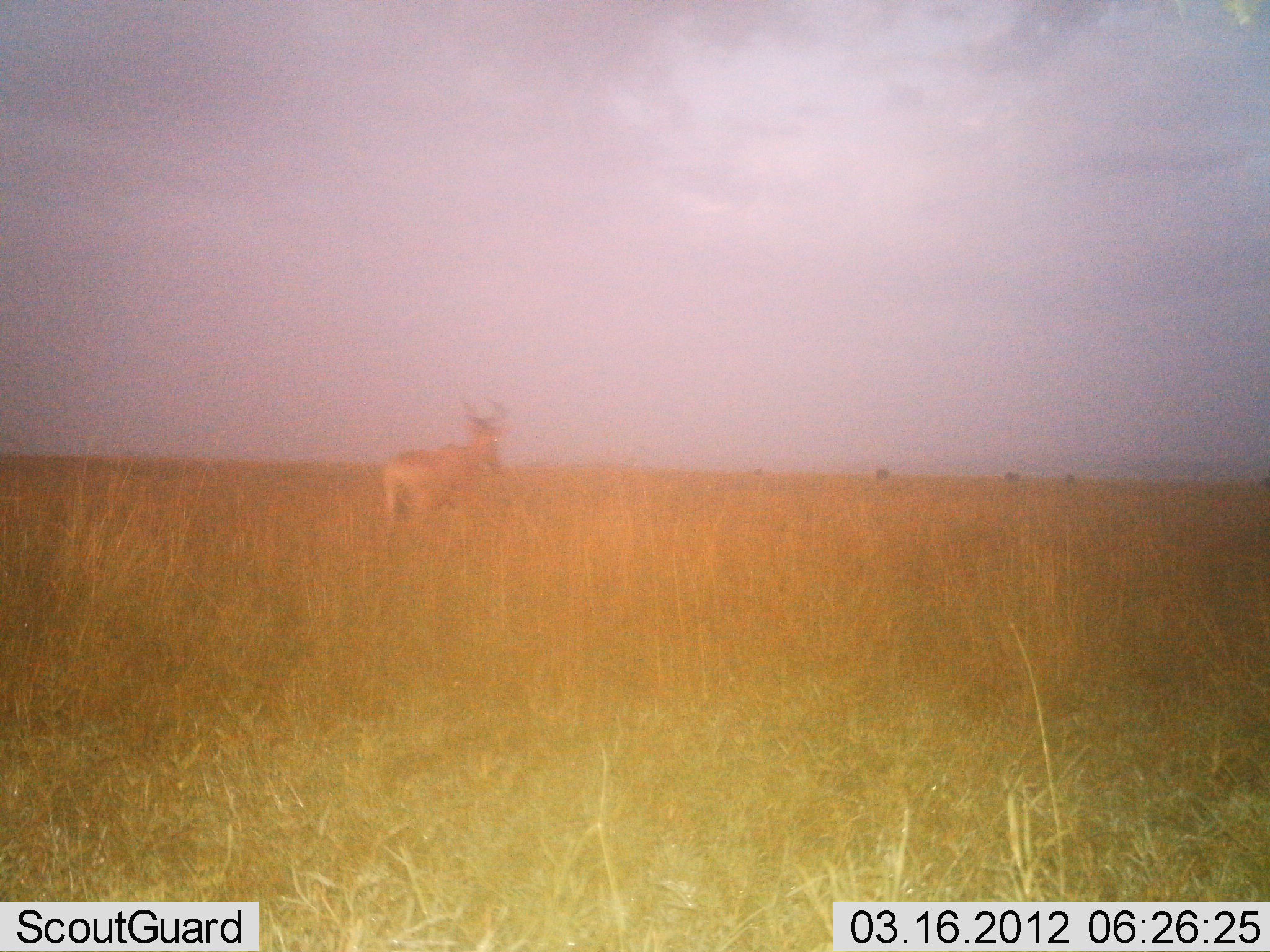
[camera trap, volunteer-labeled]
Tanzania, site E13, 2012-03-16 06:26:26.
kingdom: Animalia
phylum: Chordata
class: Mammalia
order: Artiodactyla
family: Bovidae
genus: Alcelaphus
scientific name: Alcelaphus buselaphus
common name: hartebeest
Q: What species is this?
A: Hartebeest (Alcelaphus buselaphus).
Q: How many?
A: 1.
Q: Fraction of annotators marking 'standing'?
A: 76%.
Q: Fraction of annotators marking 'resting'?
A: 0%.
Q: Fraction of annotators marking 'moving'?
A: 24%.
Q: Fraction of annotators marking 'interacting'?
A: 0%.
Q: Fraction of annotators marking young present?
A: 0%.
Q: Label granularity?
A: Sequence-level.